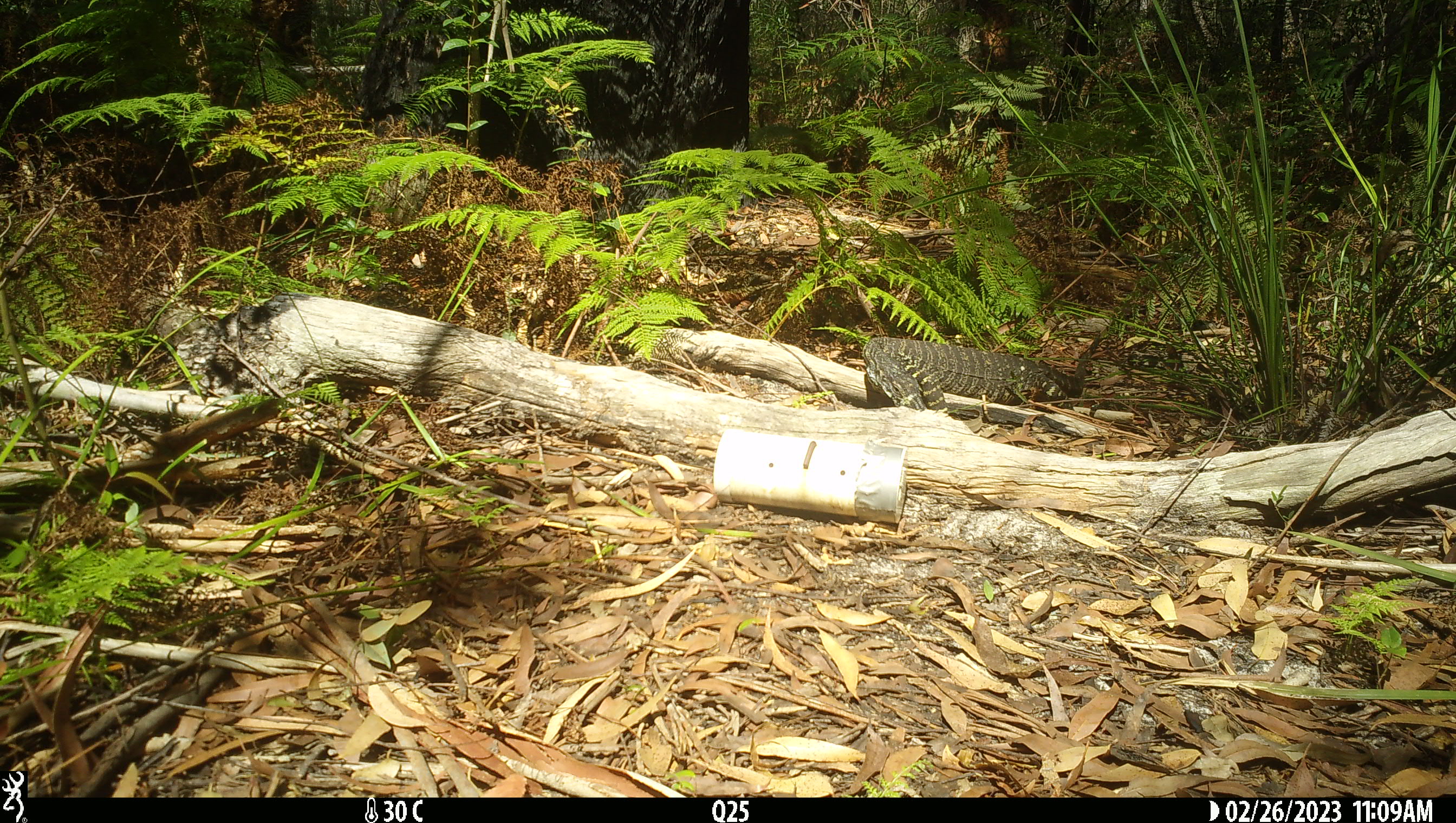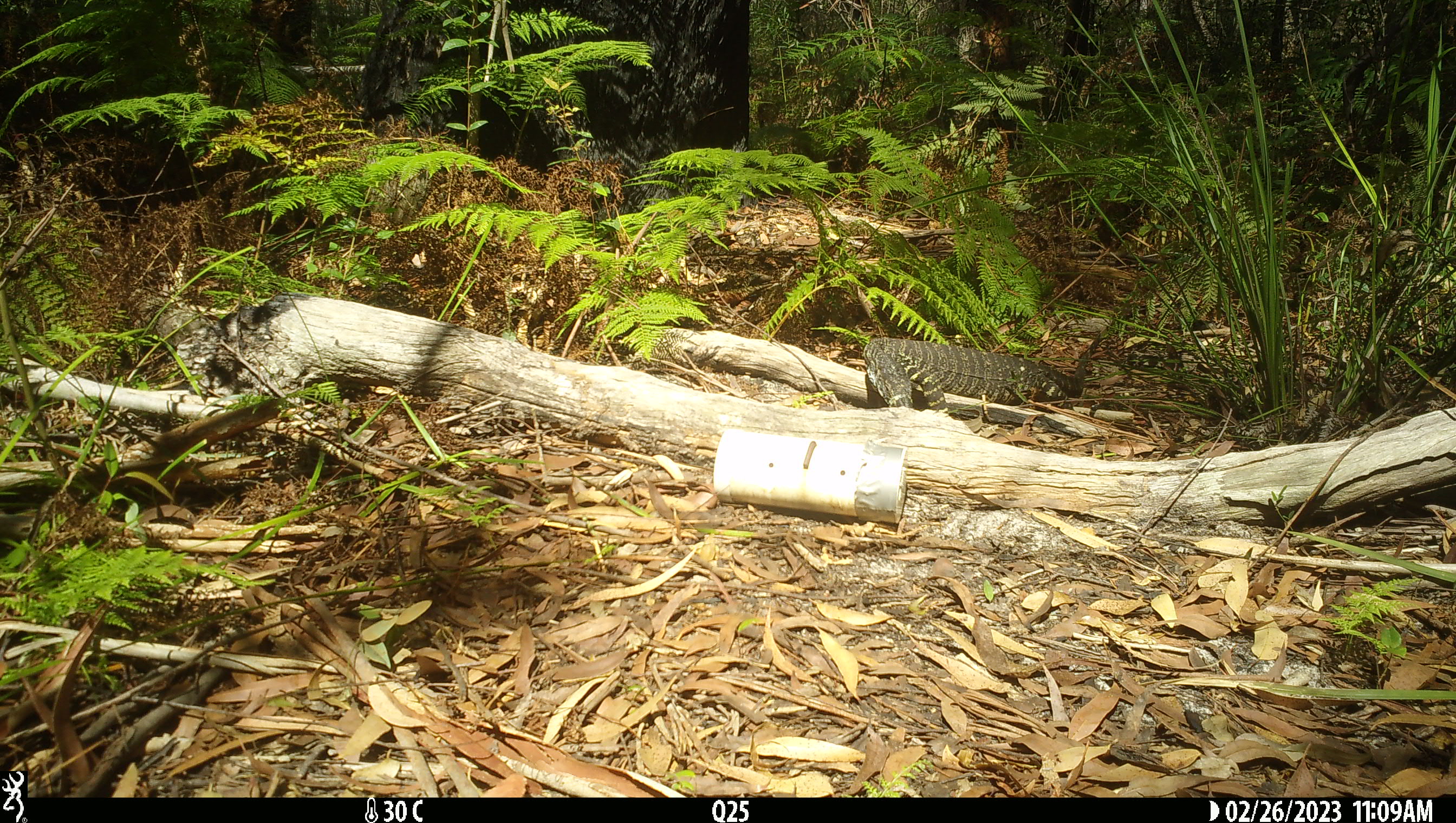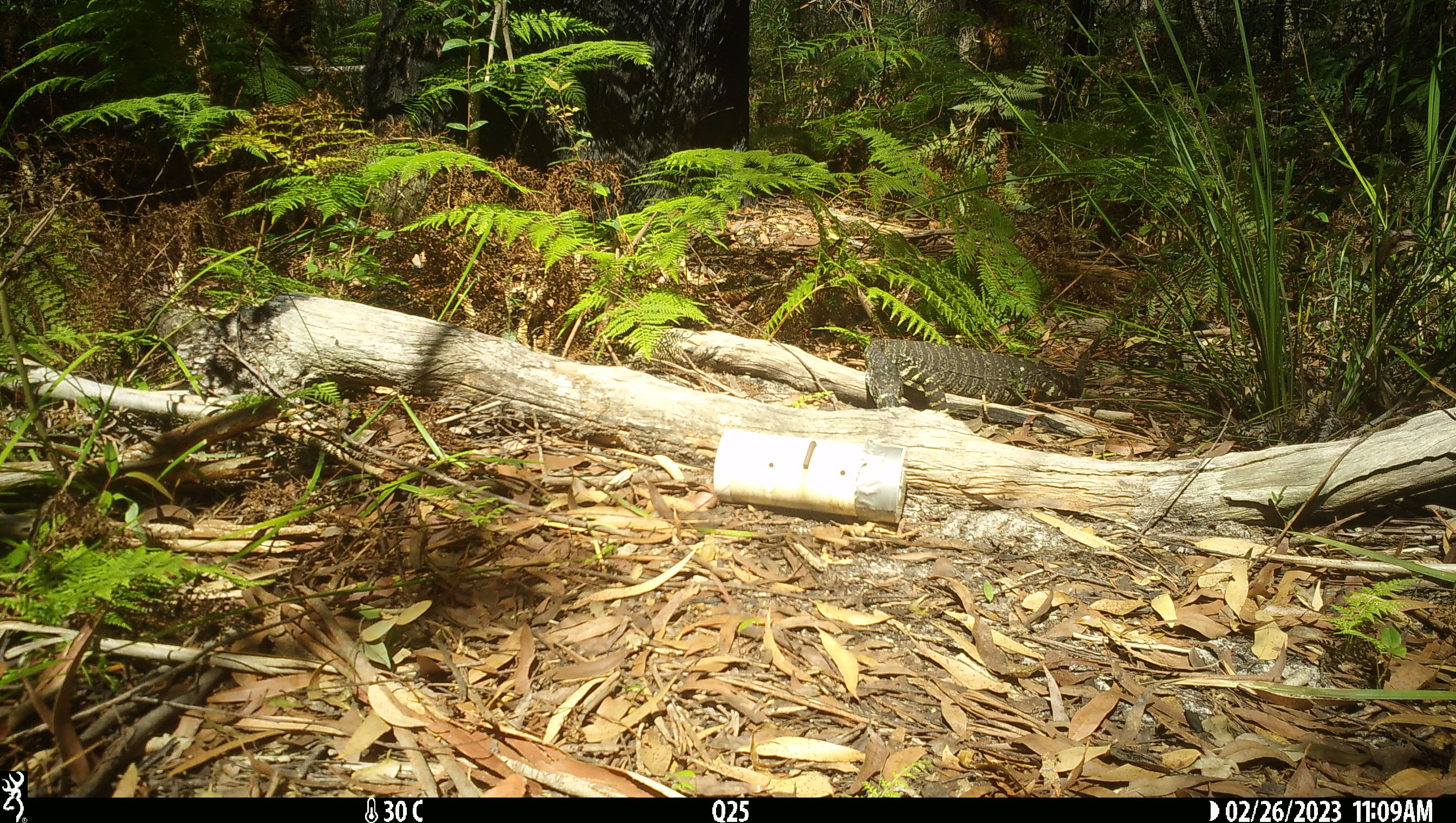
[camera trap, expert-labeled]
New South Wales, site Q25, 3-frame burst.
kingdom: Animalia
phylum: Chordata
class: Reptilia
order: Squamata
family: Varanidae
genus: Varanus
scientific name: Varanus varius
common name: lace monitor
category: goanna